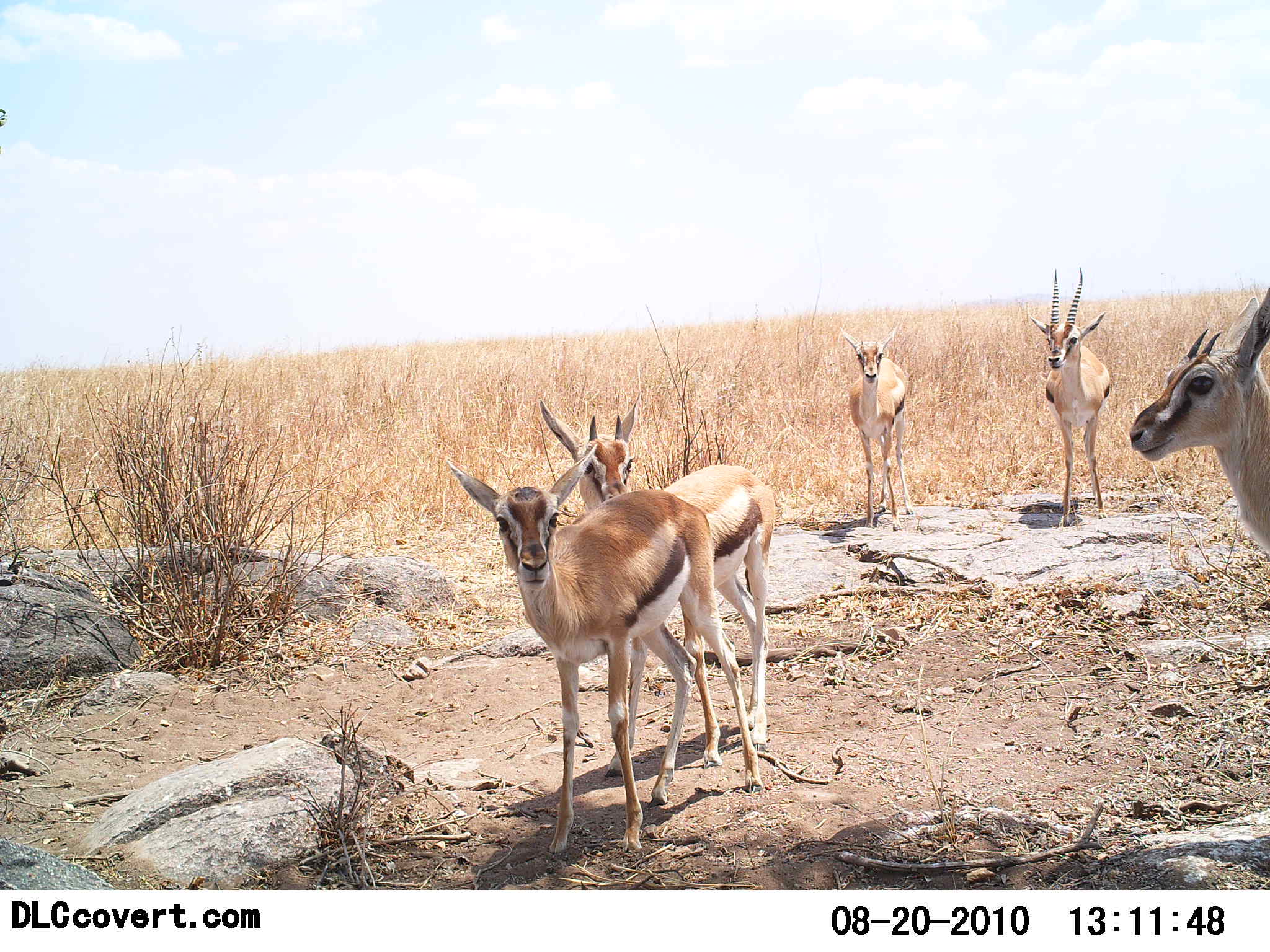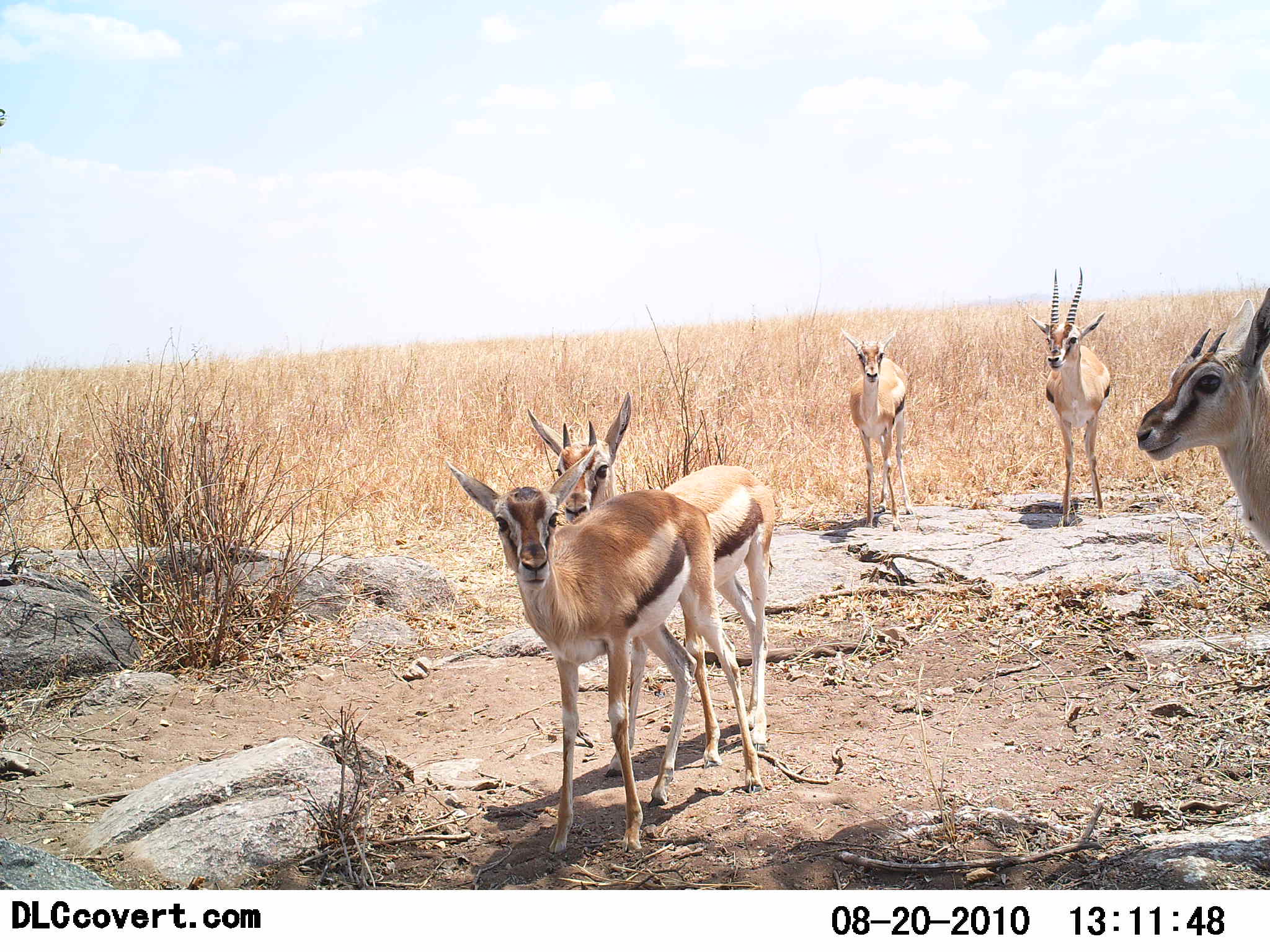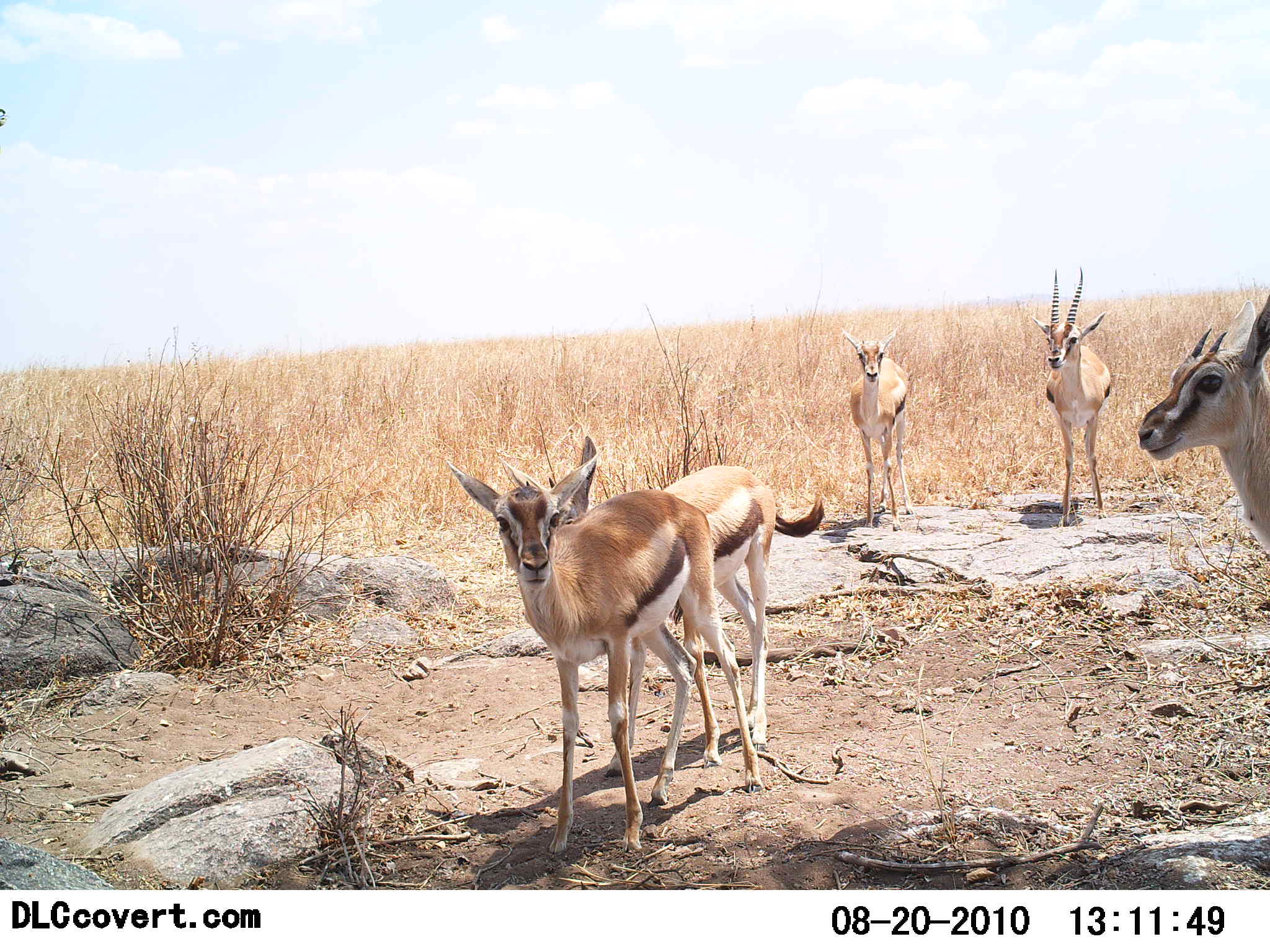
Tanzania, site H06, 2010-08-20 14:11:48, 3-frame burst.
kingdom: Animalia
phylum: Chordata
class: Mammalia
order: Artiodactyla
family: Bovidae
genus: Eudorcas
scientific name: Eudorcas thomsonii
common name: thomson's gazelle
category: gazellethomsons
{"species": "gazellethomsons (thomson's gazelle) (Eudorcas thomsonii)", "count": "5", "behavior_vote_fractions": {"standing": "100%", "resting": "0%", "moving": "0%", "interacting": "8%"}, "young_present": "8%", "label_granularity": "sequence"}